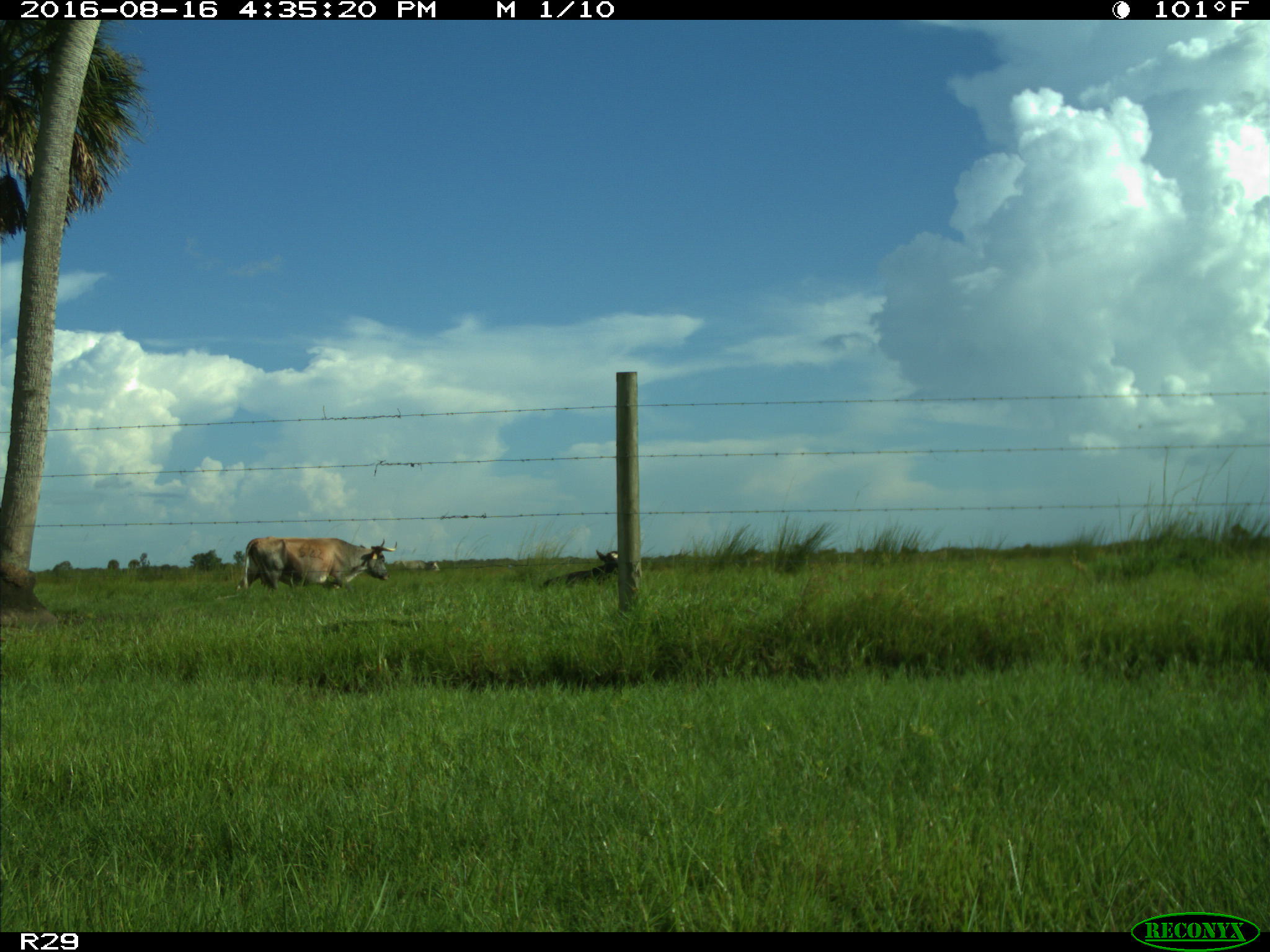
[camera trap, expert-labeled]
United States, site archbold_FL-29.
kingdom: Animalia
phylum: Chordata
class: Mammalia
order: Artiodactyla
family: Bovidae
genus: Bos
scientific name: Bos taurus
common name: domestic cow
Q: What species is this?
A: Bos taurus (domestic cow).